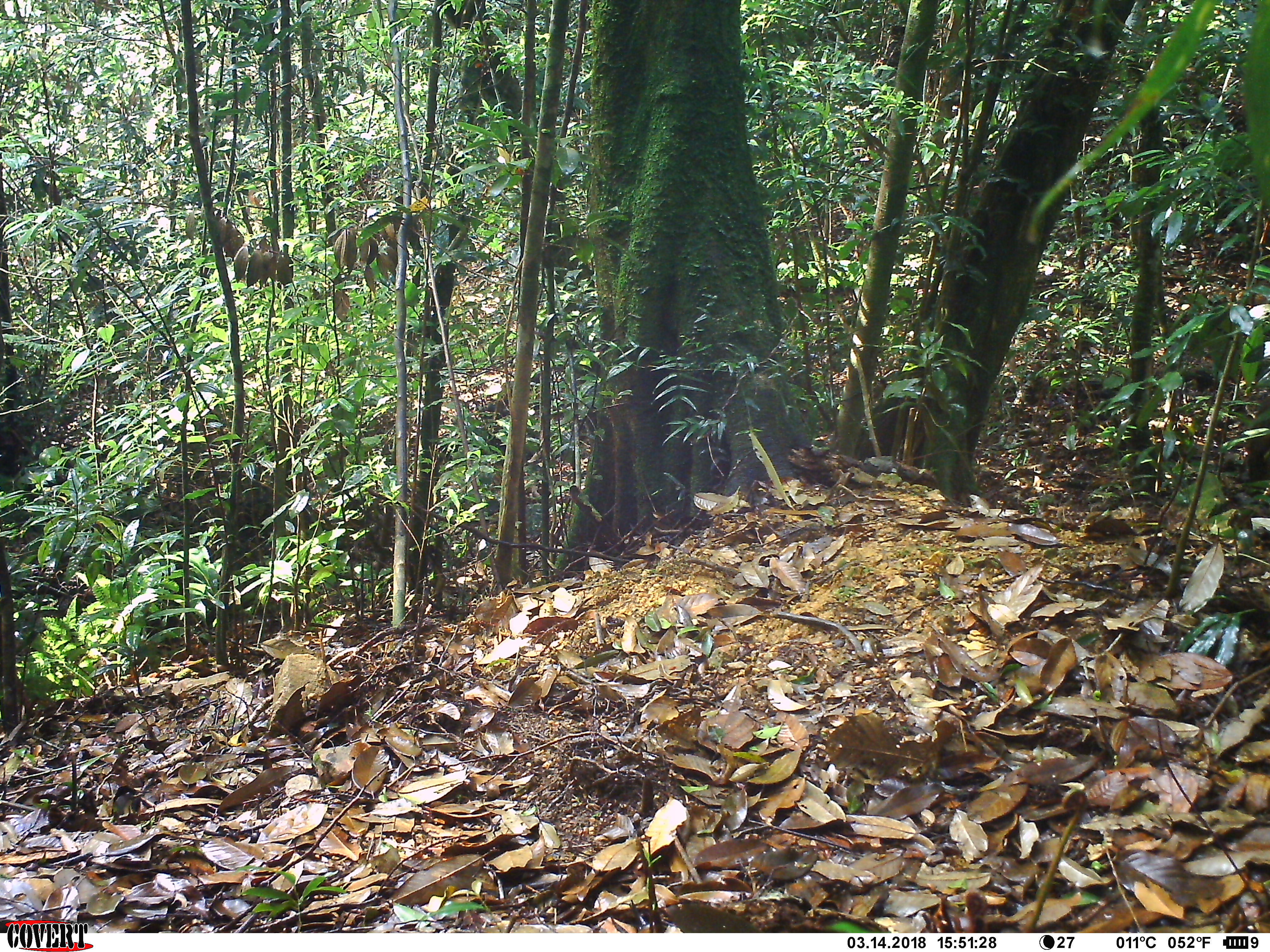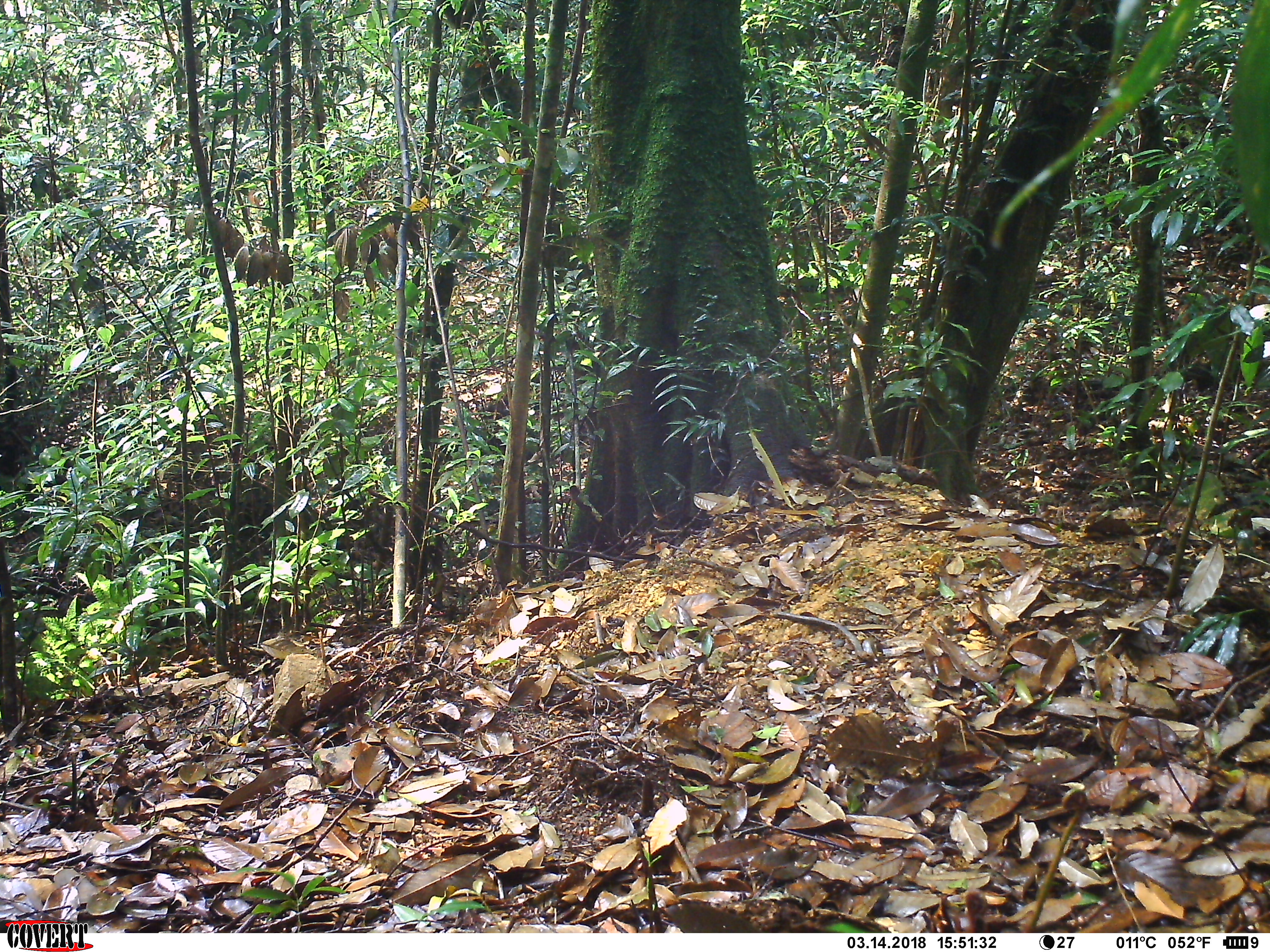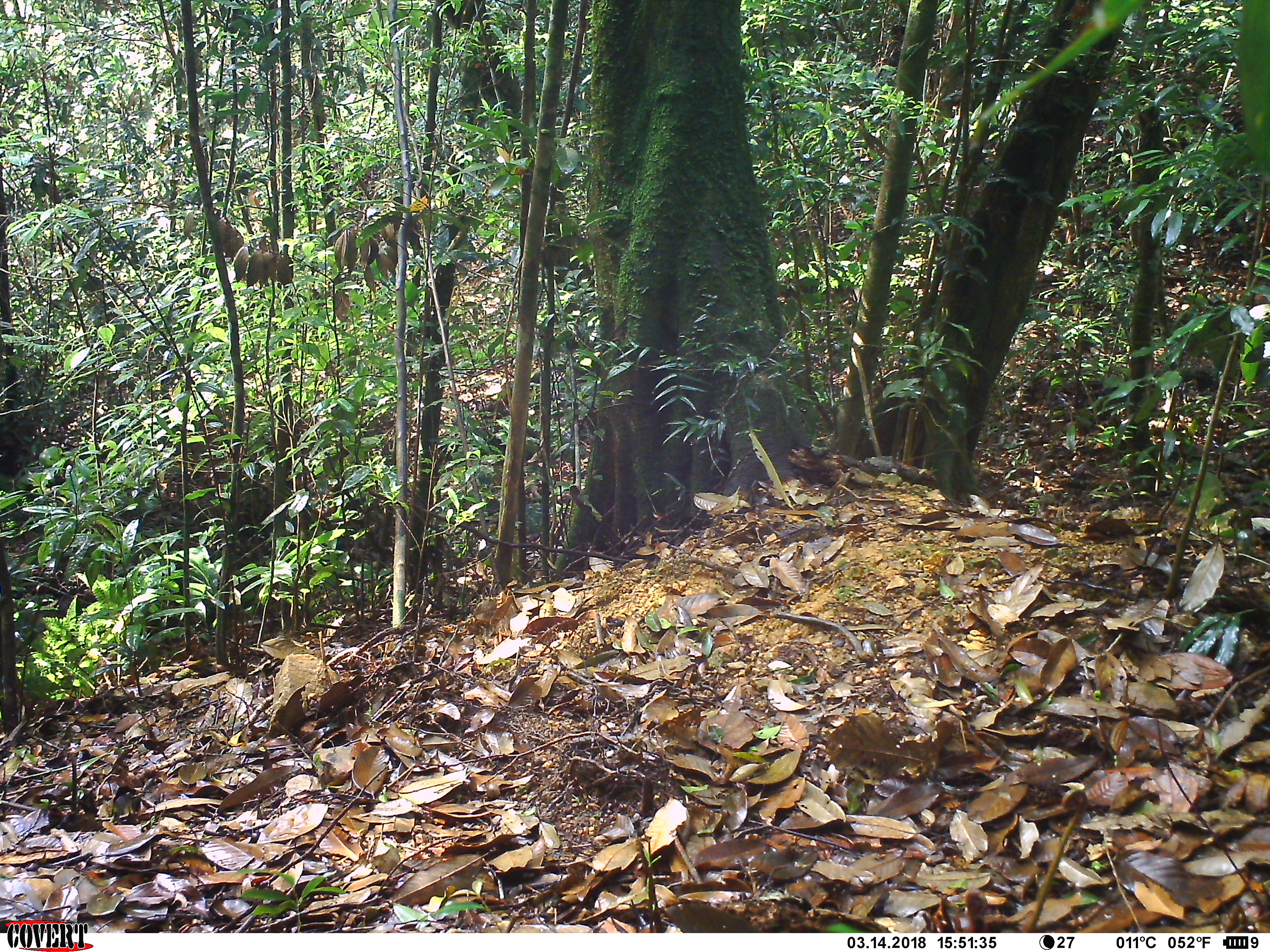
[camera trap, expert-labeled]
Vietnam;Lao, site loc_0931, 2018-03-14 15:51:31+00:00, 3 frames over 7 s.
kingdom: Animalia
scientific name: Animalia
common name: animal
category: unidentified animal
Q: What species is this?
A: Unidentified animal (animal) (Animalia).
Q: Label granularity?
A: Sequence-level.